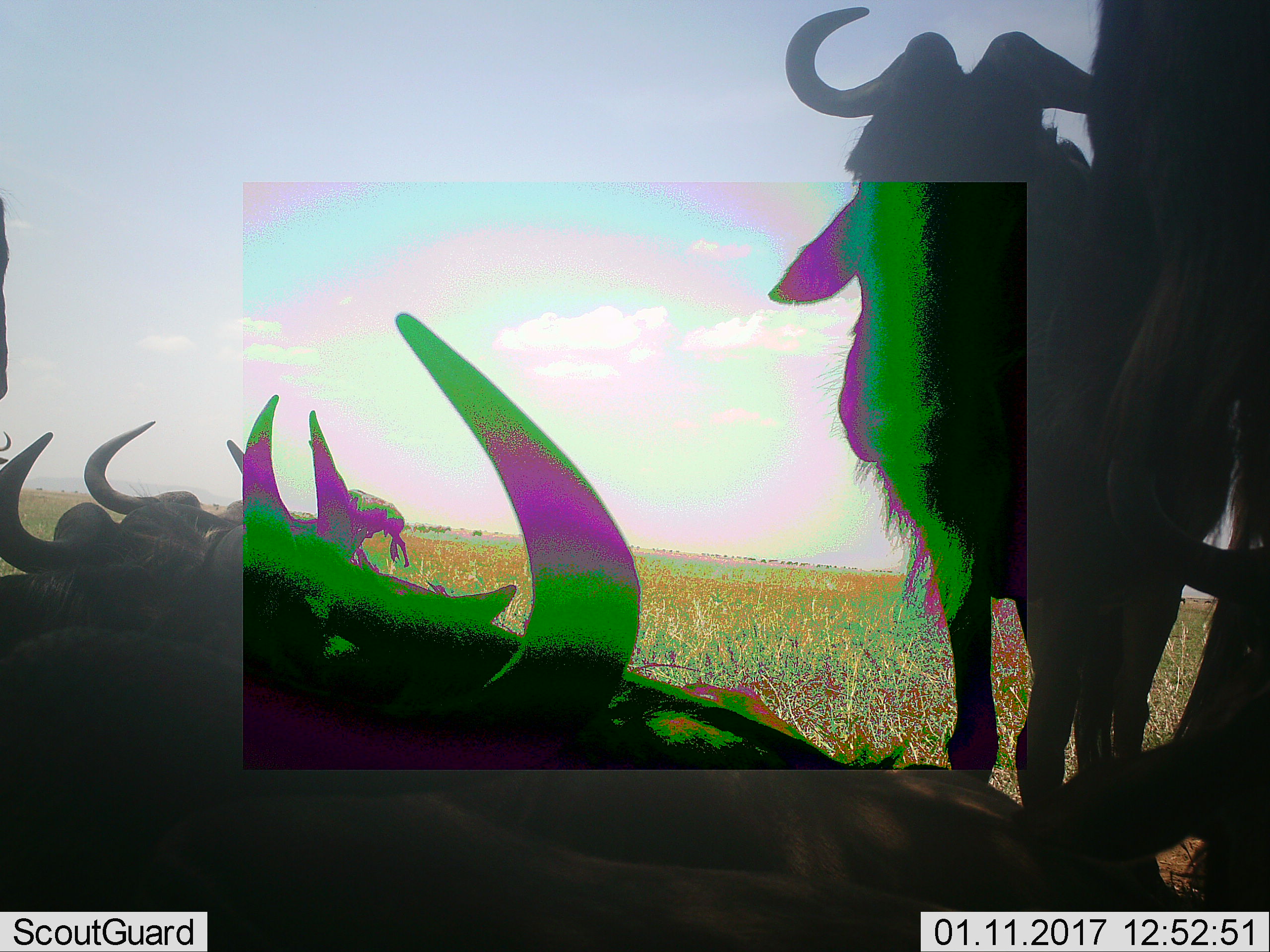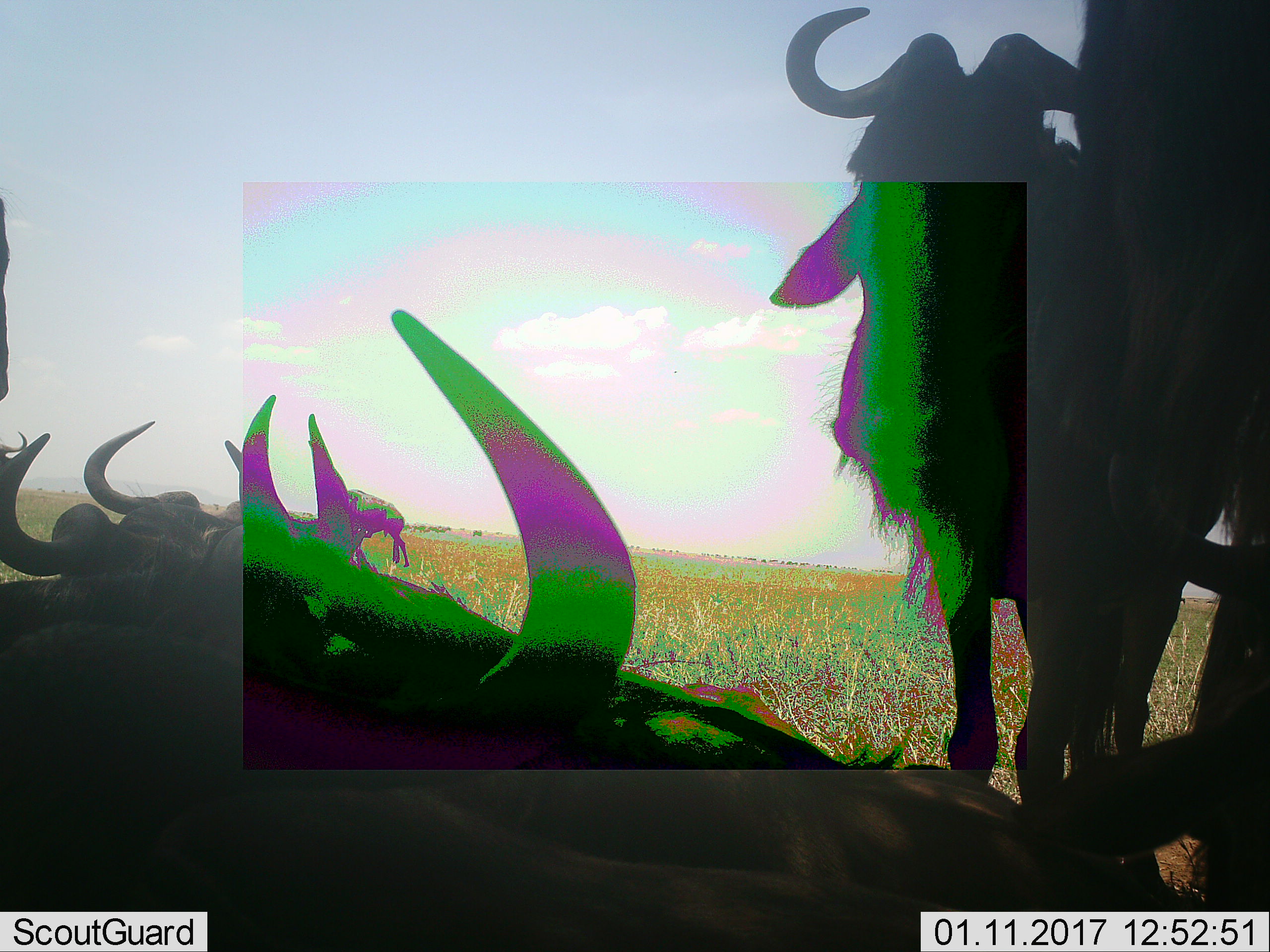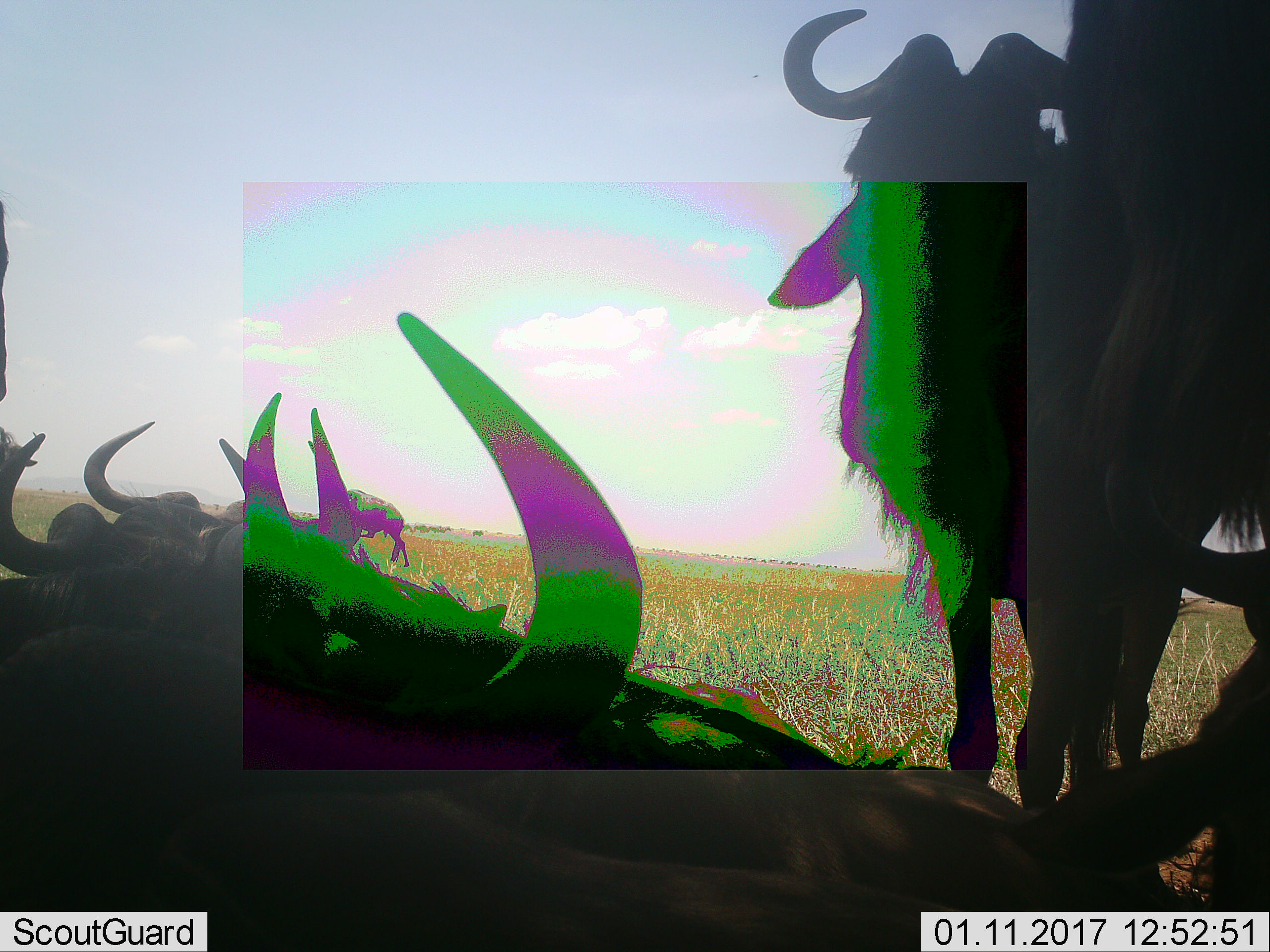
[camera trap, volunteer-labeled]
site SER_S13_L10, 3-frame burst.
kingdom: Animalia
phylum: Chordata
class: Mammalia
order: Artiodactyla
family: Bovidae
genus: Connochaetes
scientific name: Connochaetes taurinus taurinus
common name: blue wildebeest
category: wildebeestblue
Wildebeestblue (blue wildebeest) (Connochaetes taurinus taurinus), count 6. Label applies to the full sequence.